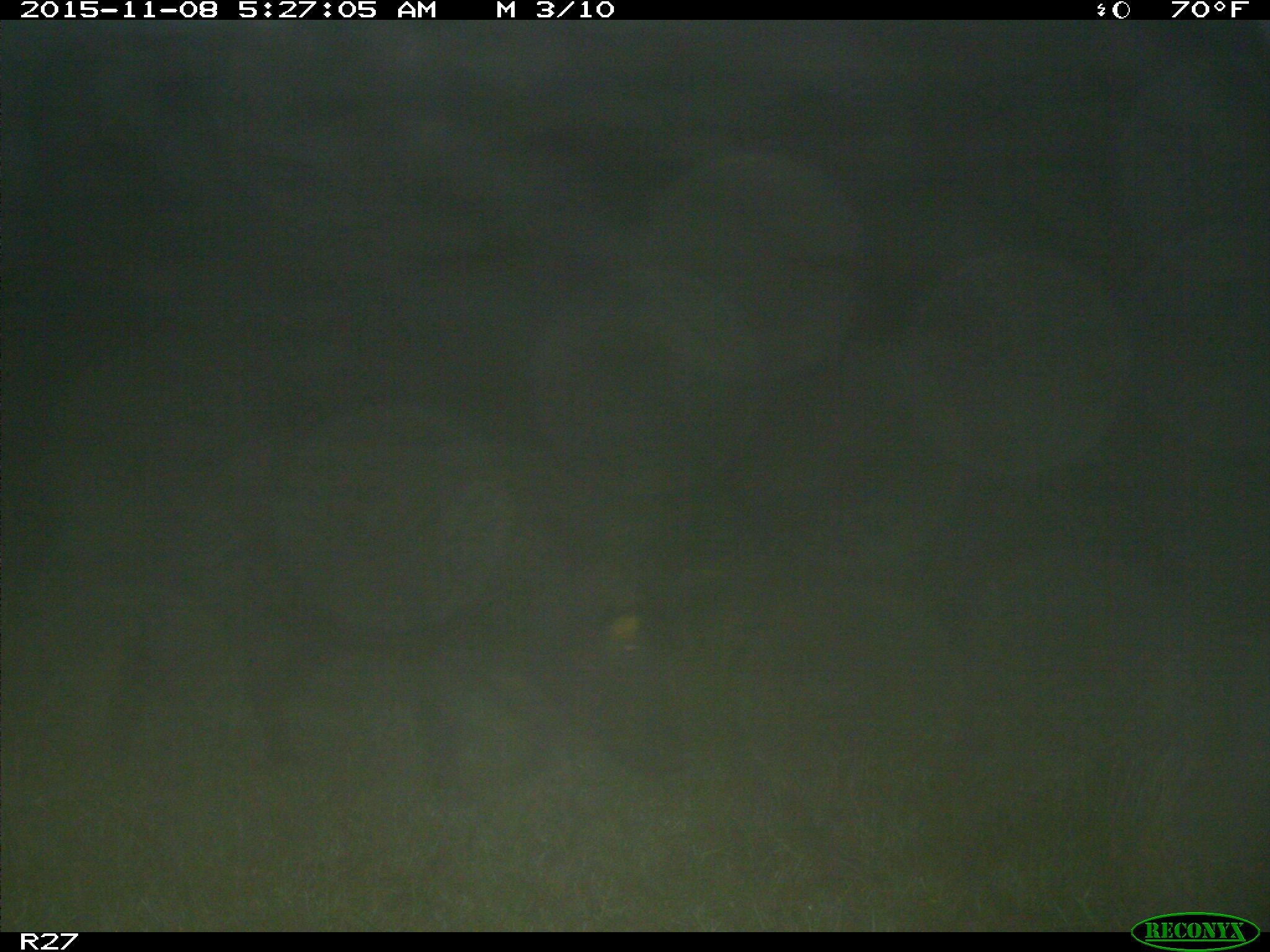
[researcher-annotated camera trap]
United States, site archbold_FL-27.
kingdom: Animalia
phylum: Chordata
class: Mammalia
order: Artiodactyla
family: Suidae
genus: Sus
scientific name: Sus scrofa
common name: wild boar